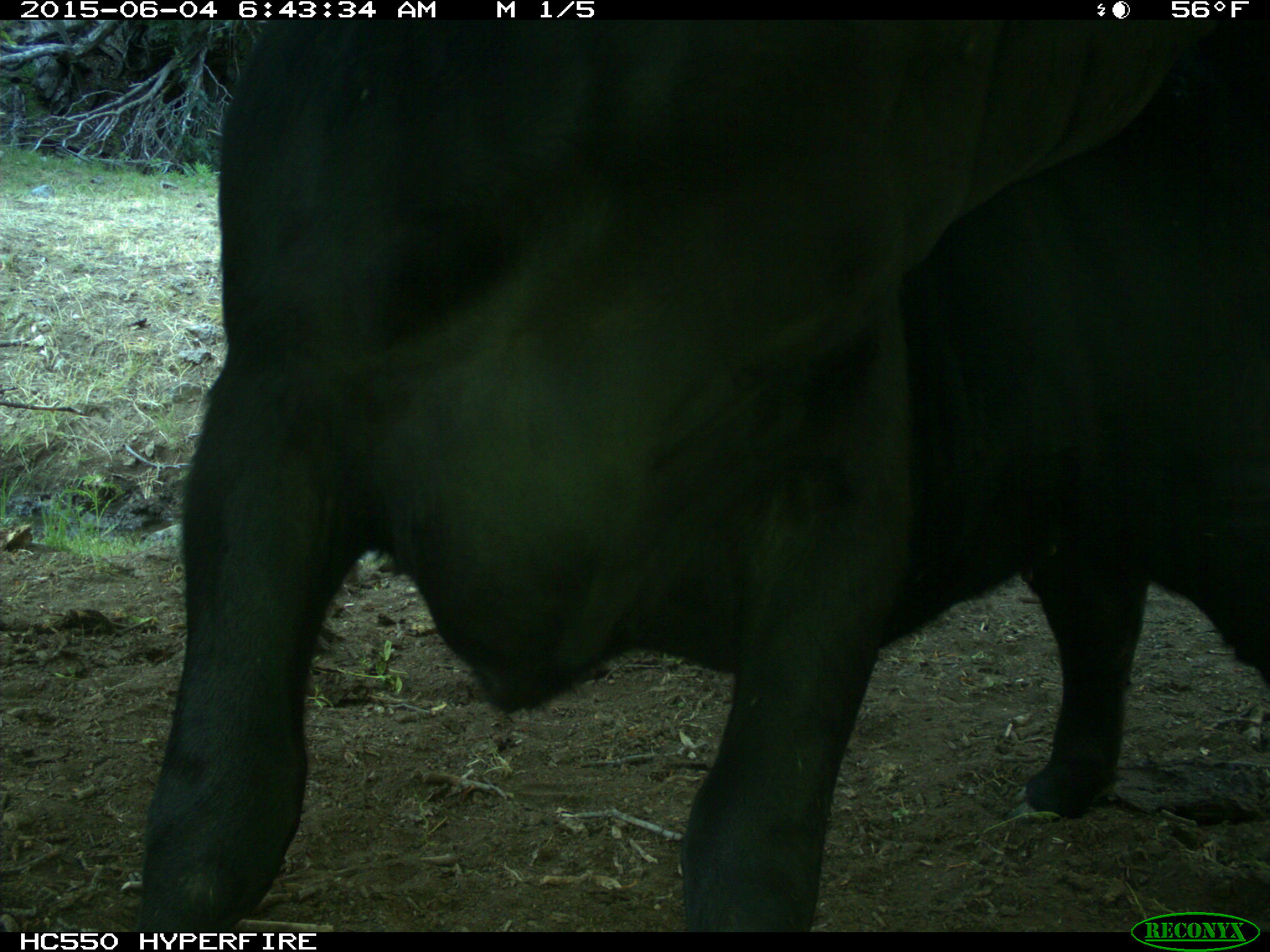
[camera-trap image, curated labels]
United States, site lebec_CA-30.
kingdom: Animalia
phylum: Chordata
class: Mammalia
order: Artiodactyla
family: Bovidae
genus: Bos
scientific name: Bos taurus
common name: domestic cow